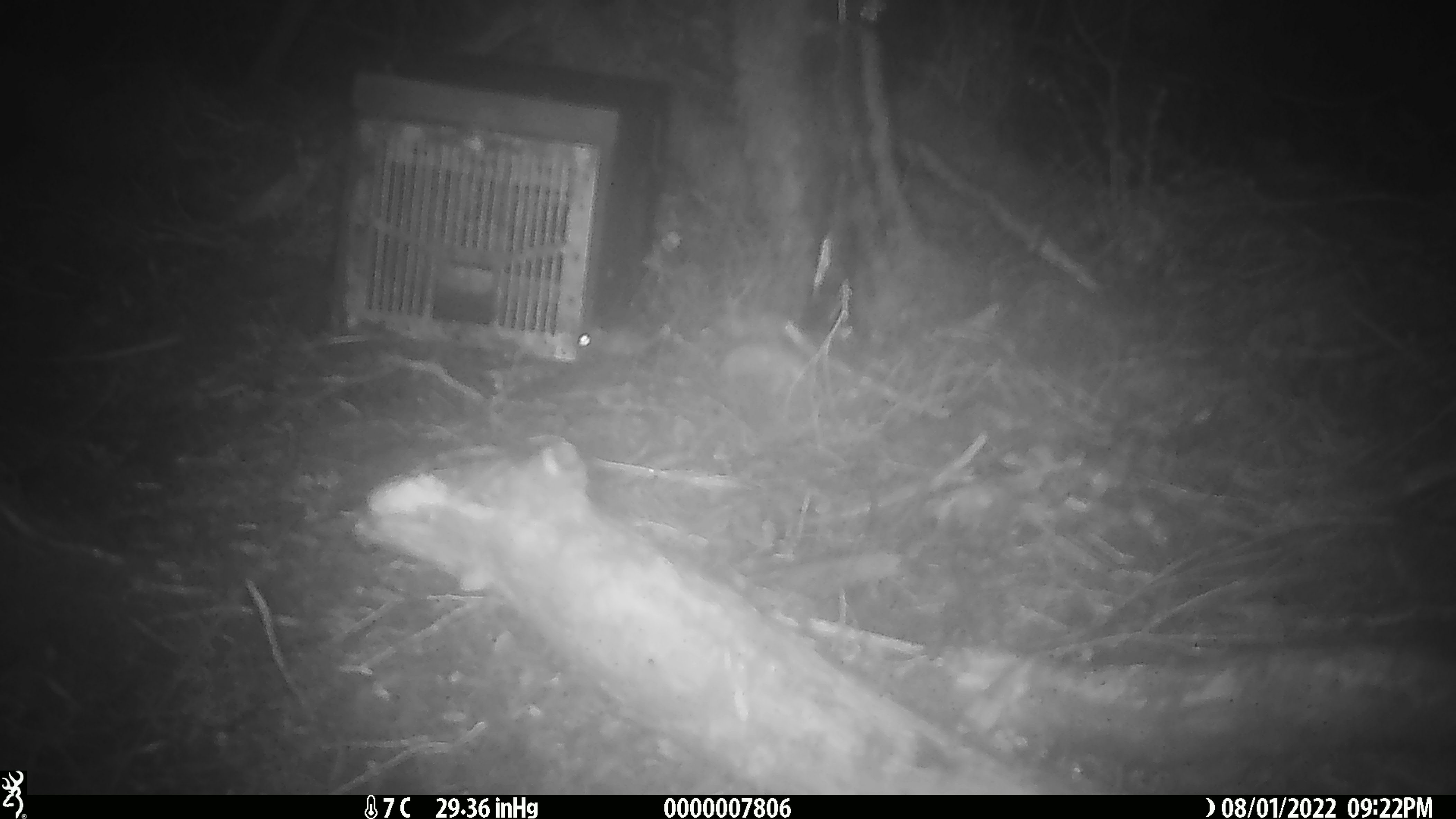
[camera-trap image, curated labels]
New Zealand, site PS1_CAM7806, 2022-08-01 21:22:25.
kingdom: Animalia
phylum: Chordata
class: Mammalia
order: Rodentia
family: Muridae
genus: Mus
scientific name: Mus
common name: mouse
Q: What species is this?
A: Mouse (Mus).